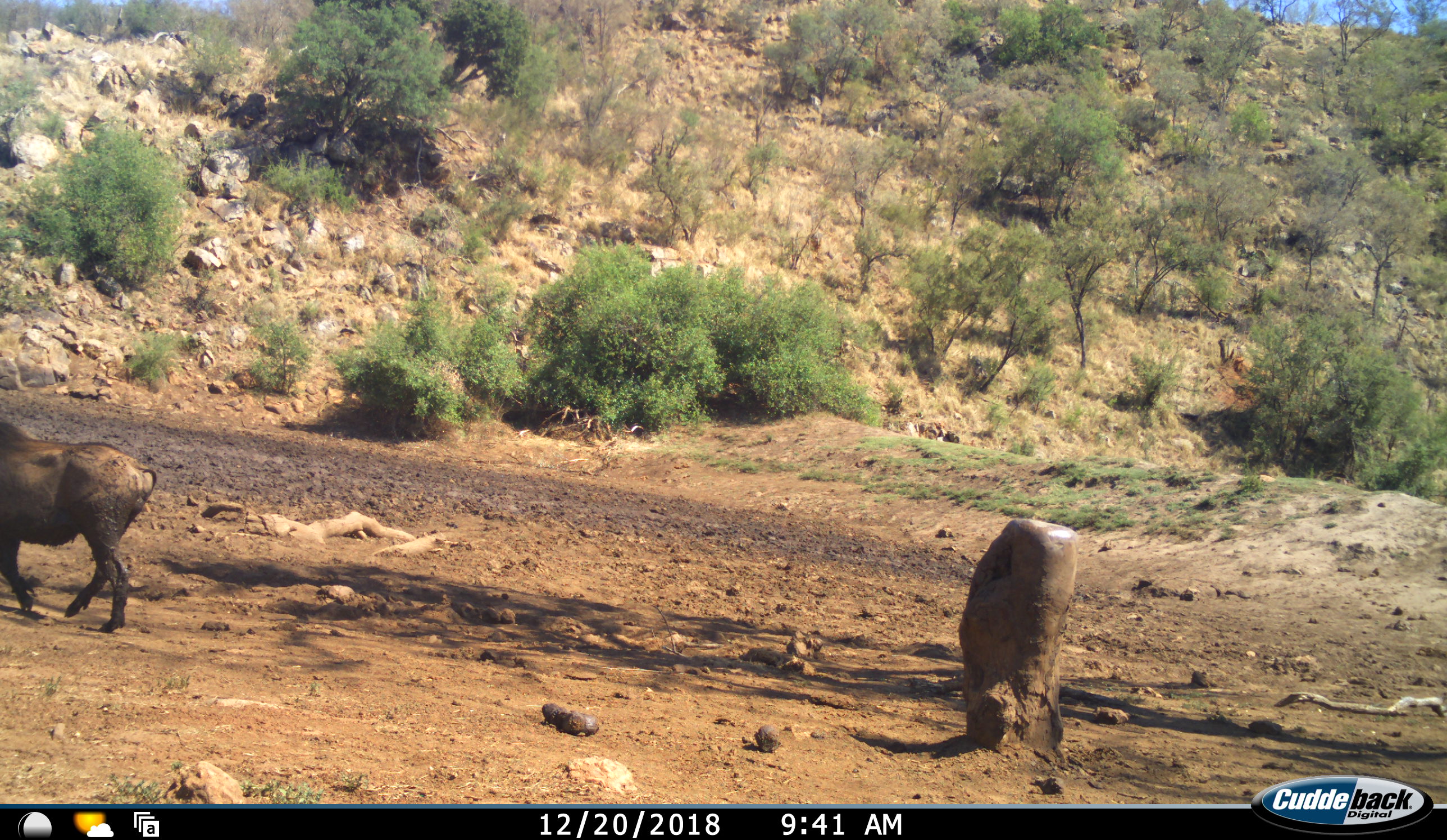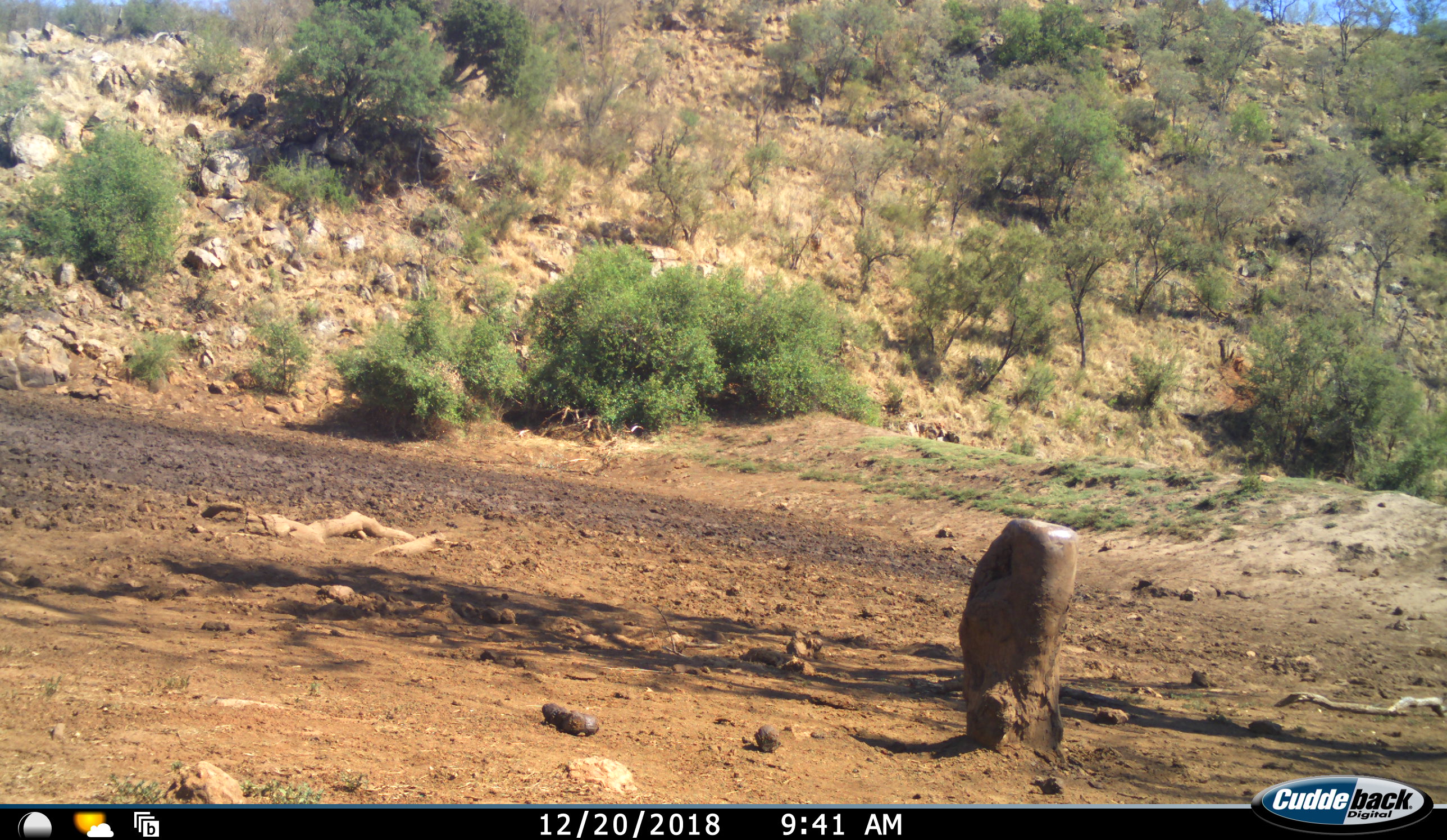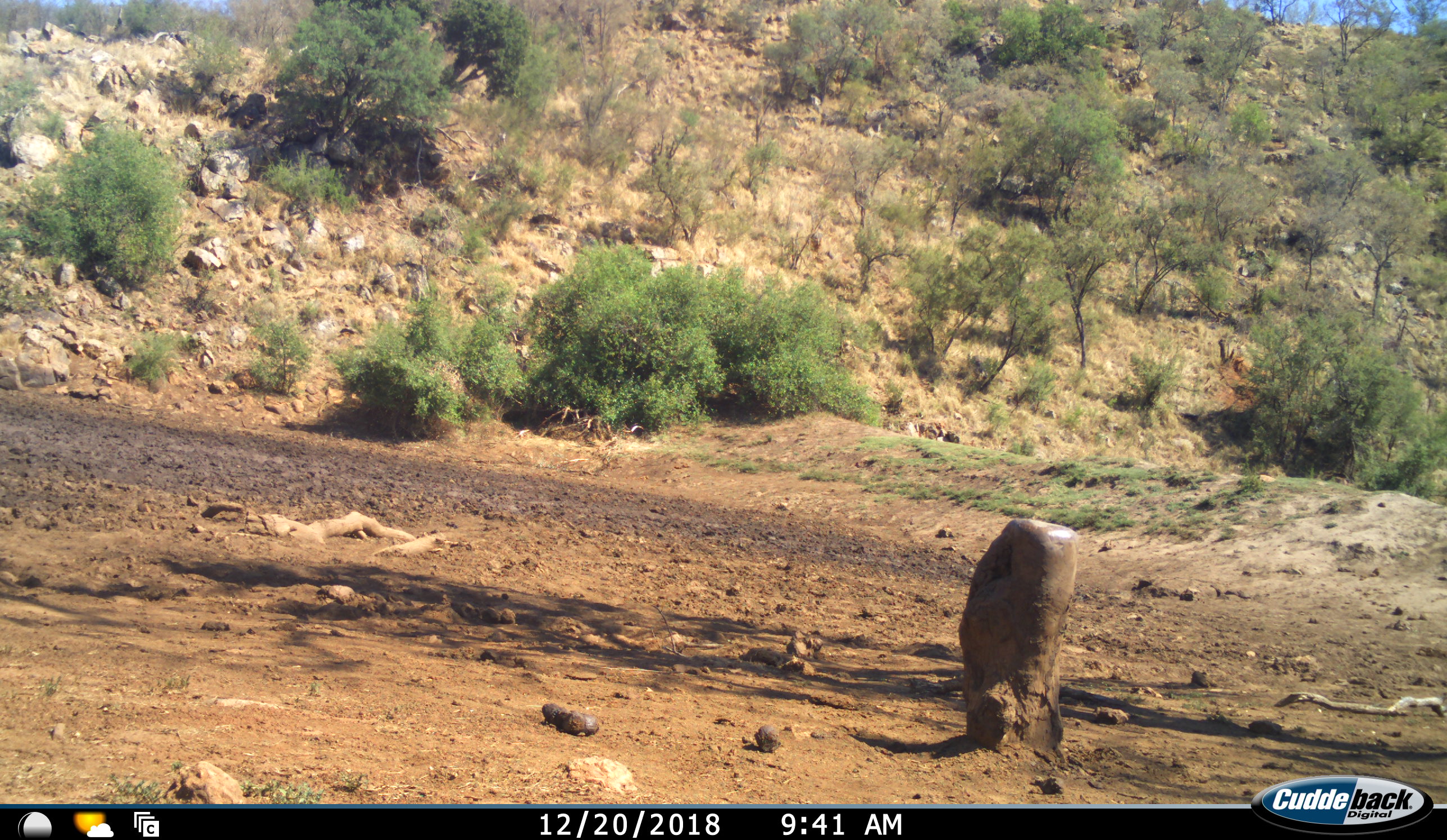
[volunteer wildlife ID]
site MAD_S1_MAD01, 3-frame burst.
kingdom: Animalia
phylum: Chordata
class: Mammalia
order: Artiodactyla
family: Suidae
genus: Phacochoerus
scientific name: Phacochoerus africanus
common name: warthog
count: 1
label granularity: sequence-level